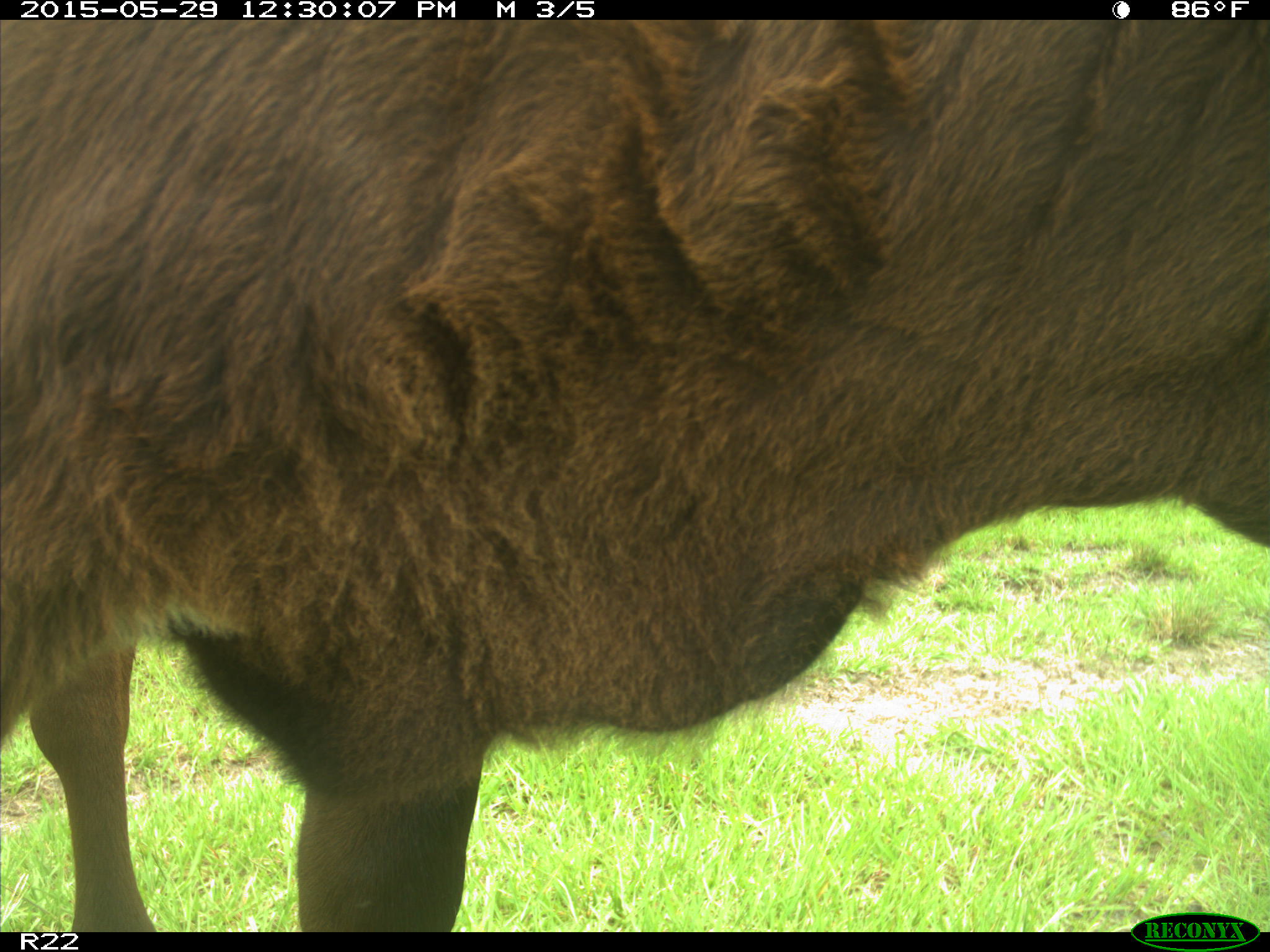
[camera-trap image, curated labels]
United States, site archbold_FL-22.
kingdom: Animalia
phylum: Chordata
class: Mammalia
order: Artiodactyla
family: Bovidae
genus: Bos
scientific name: Bos taurus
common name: domestic cow